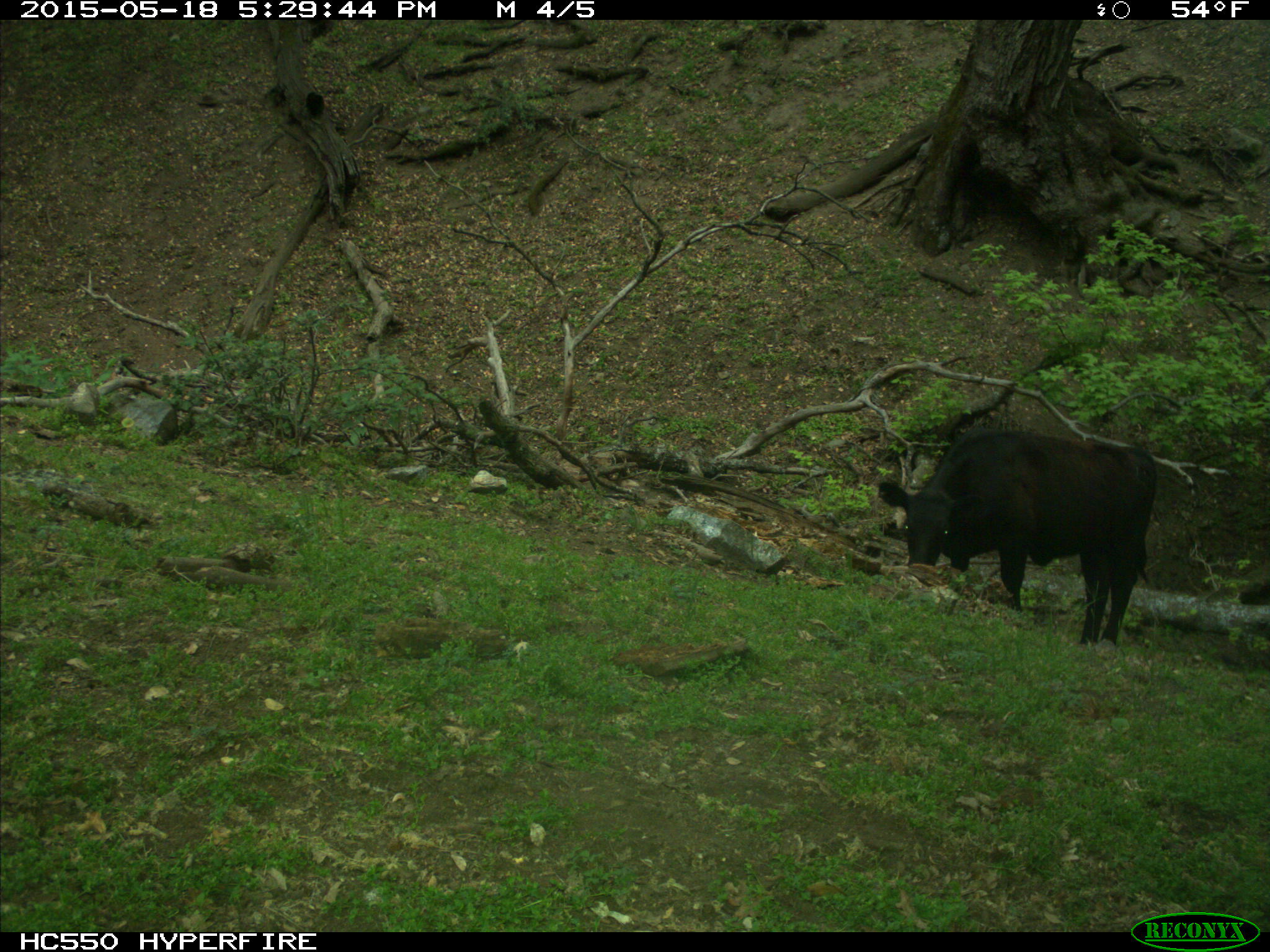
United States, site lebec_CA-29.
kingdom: Animalia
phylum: Chordata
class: Mammalia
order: Artiodactyla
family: Bovidae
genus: Bos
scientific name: Bos taurus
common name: domestic cow